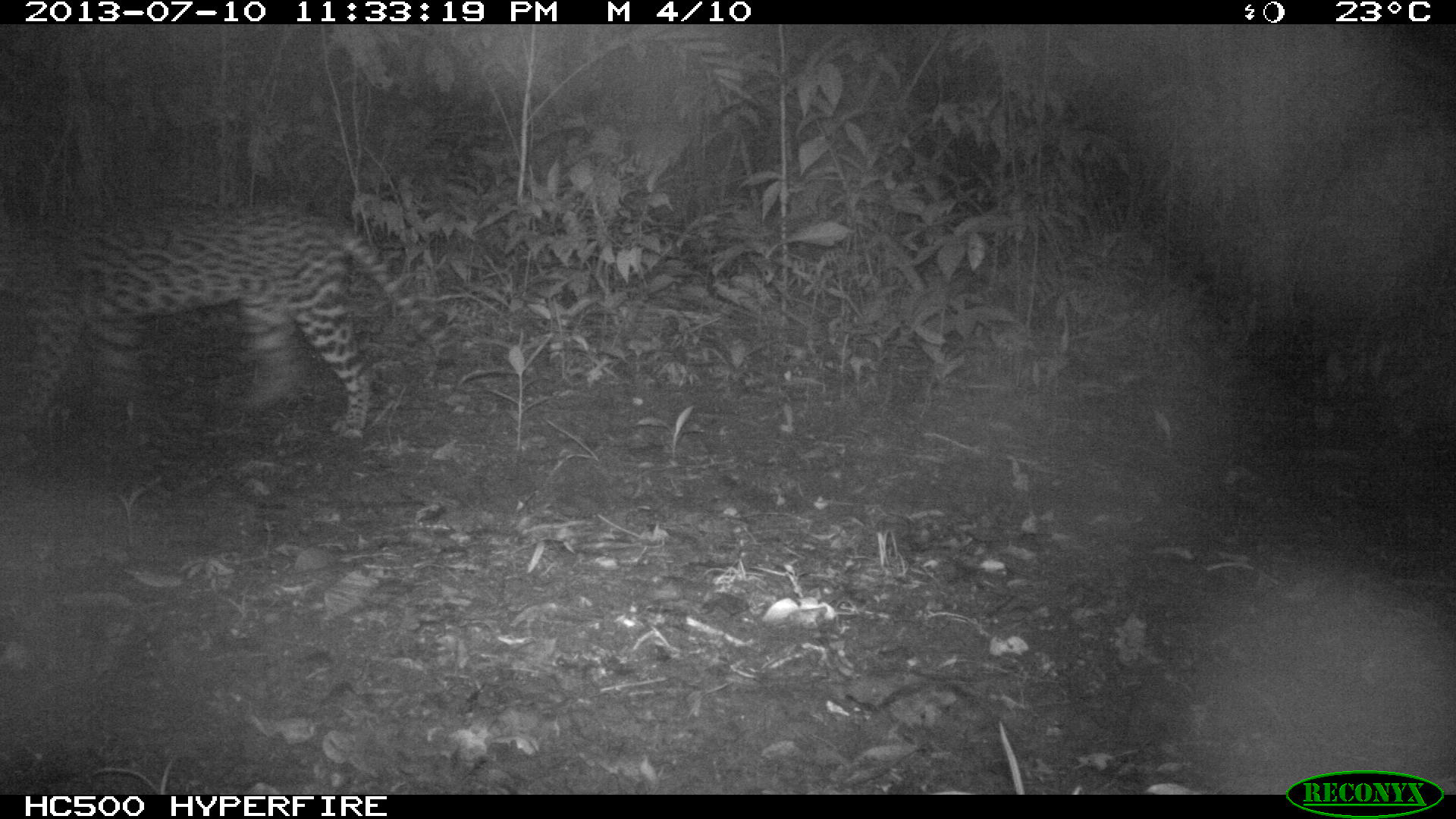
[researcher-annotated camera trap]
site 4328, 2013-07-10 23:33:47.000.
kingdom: Animalia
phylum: Chordata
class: Mammalia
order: Carnivora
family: Felidae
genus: Leopardus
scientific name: Leopardus pardalis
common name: ocelot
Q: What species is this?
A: Leopardus pardalis (ocelot).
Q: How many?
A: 1.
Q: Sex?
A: Male.